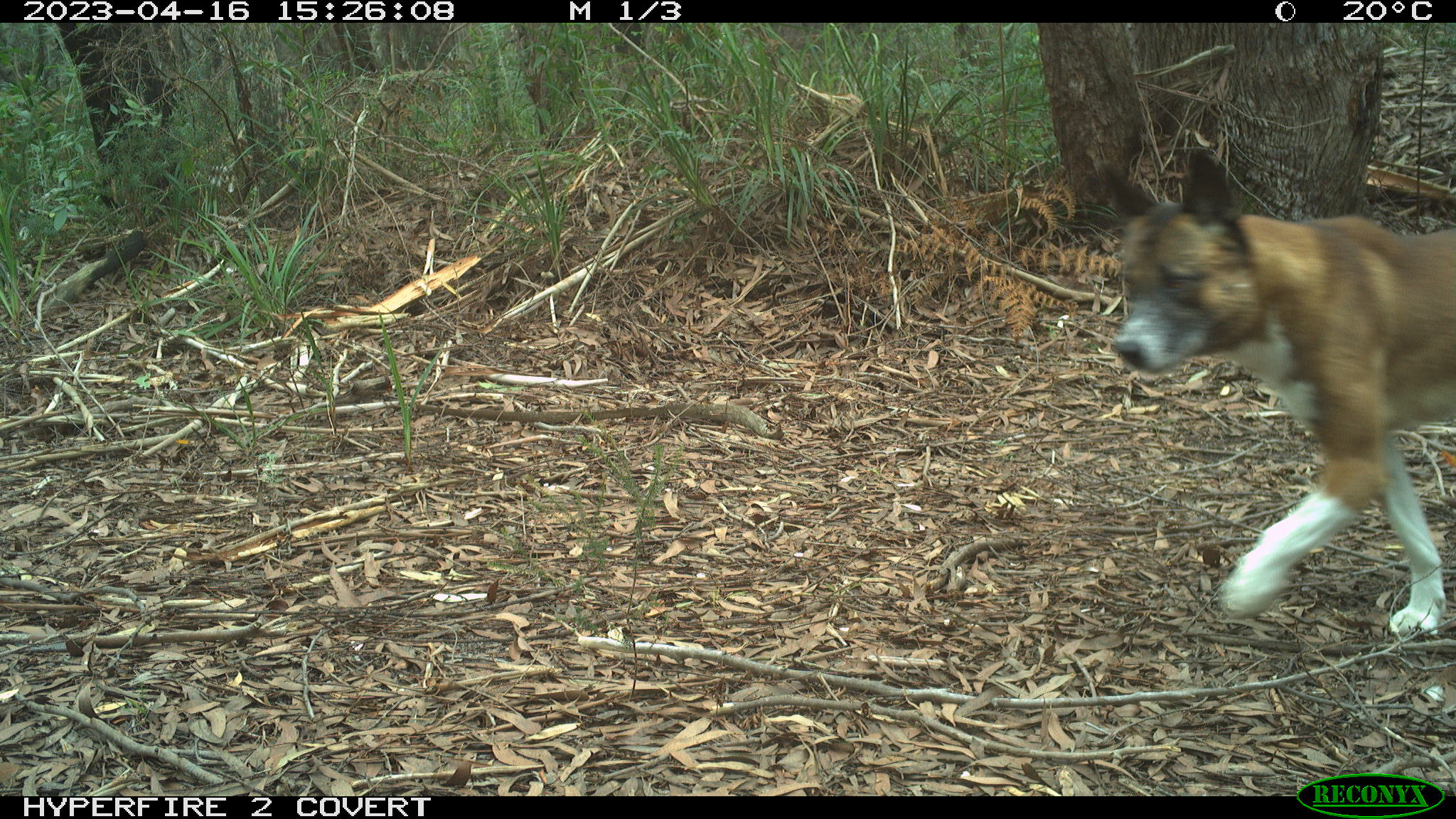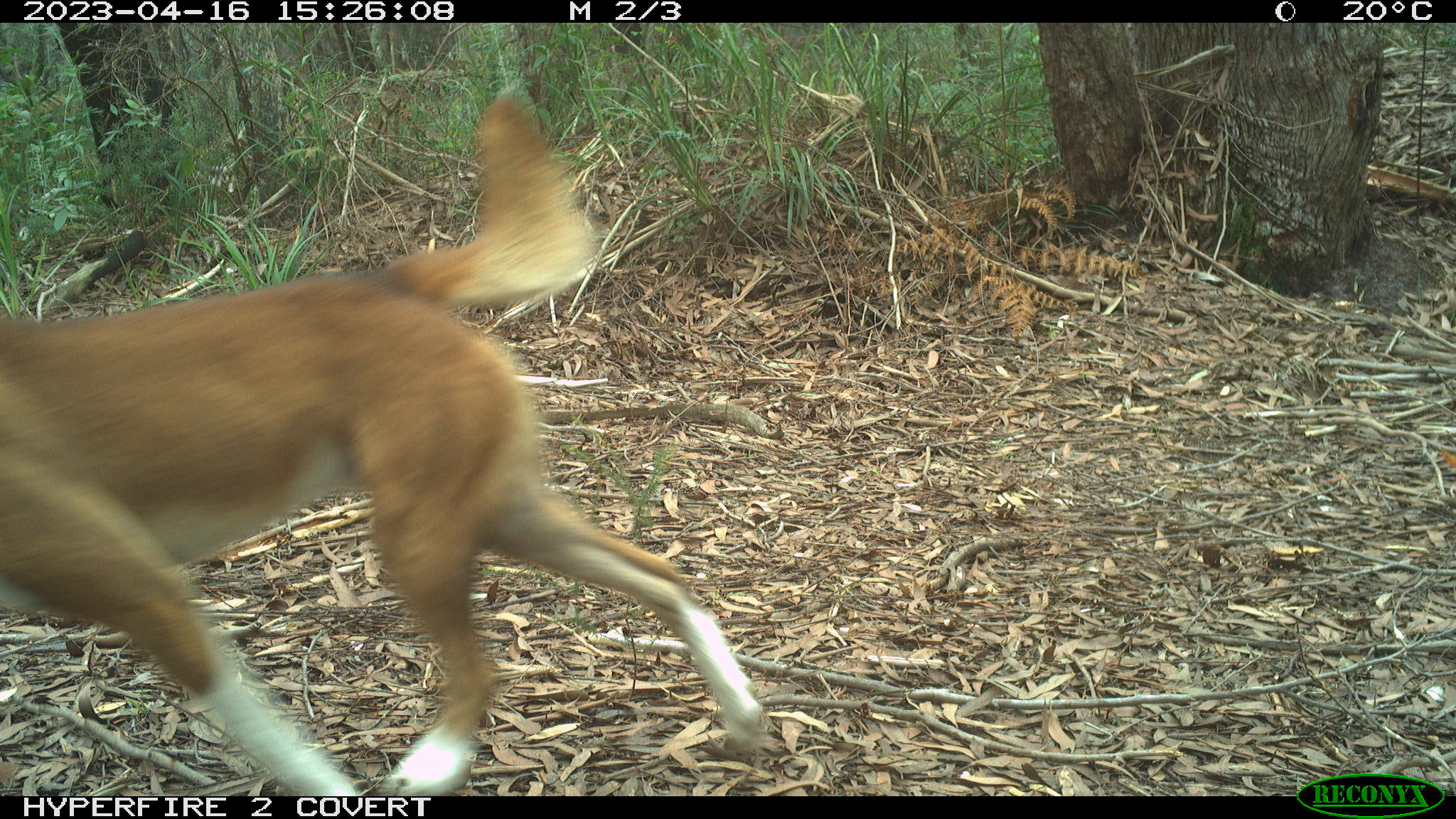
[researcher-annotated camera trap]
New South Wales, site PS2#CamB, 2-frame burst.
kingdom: Animalia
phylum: Chordata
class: Mammalia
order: Carnivora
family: Canidae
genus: Canis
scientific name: Canis familiaris dingo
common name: dingo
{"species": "dingo (Canis familiaris dingo)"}